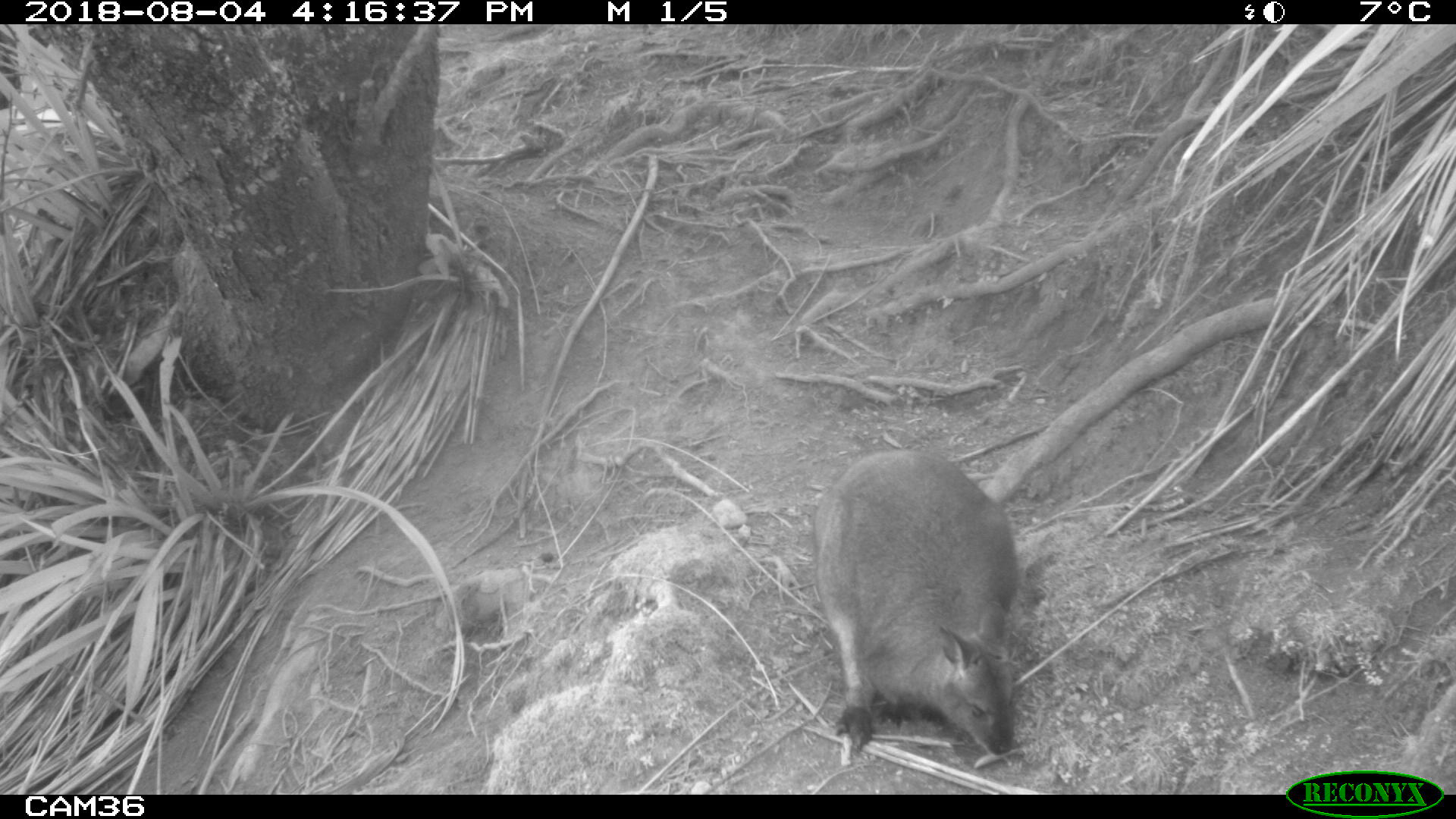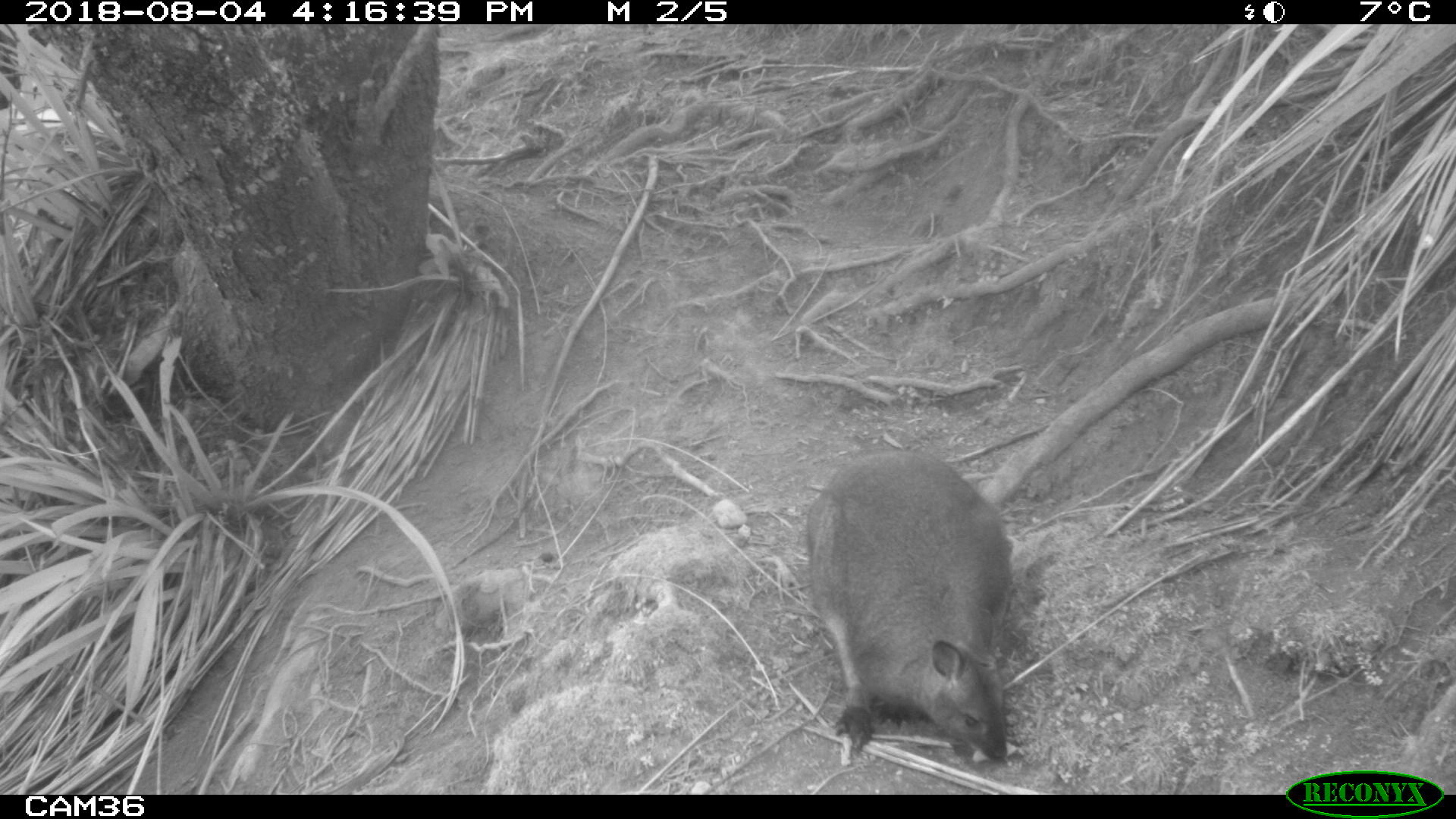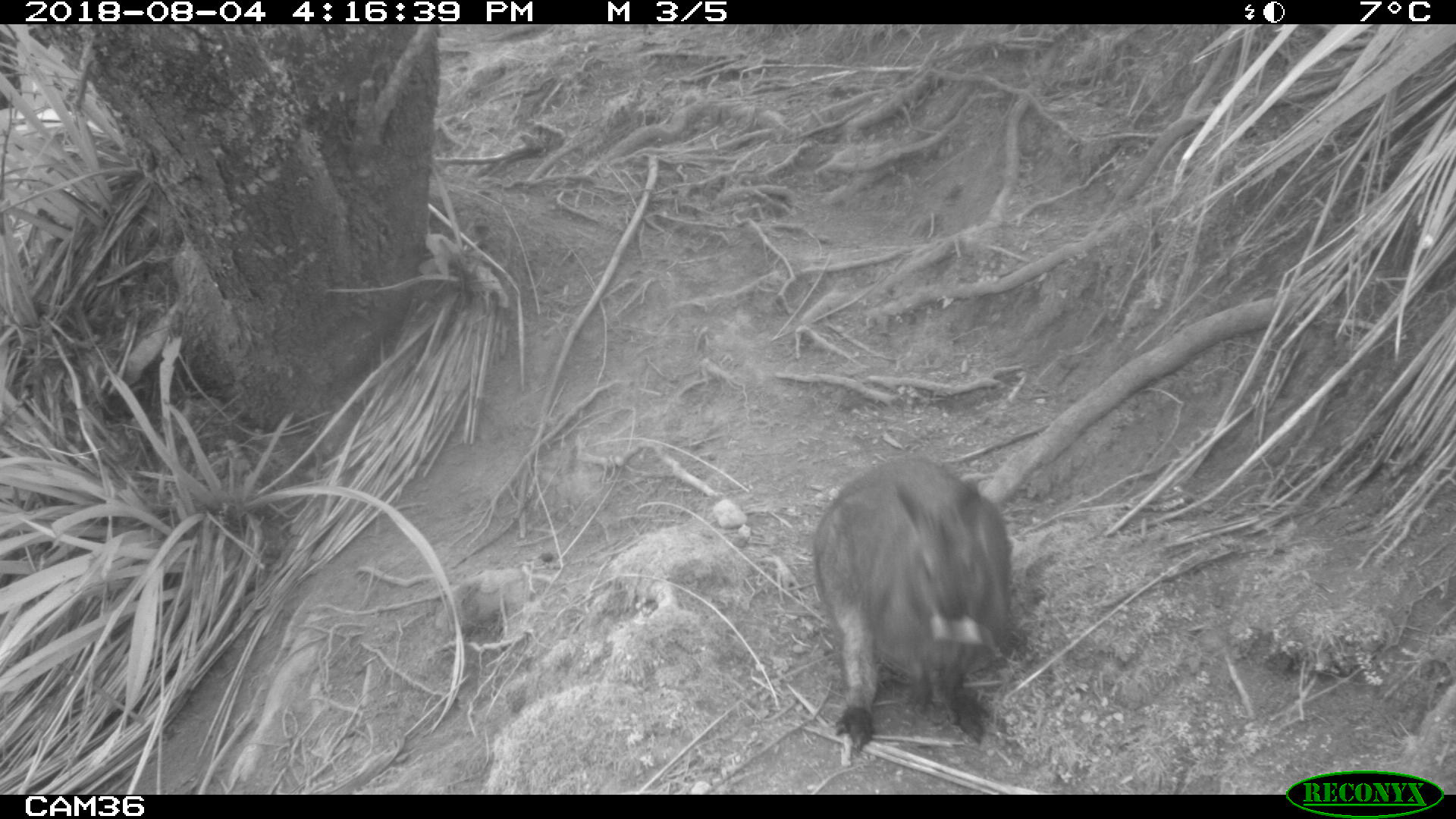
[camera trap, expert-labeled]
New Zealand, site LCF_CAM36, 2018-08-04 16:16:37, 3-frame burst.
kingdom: Animalia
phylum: Chordata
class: Mammalia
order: Diprotodontia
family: Macropodidae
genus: Notamacropus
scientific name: Notamacropus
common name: wallaby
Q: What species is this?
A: Wallaby (Notamacropus).